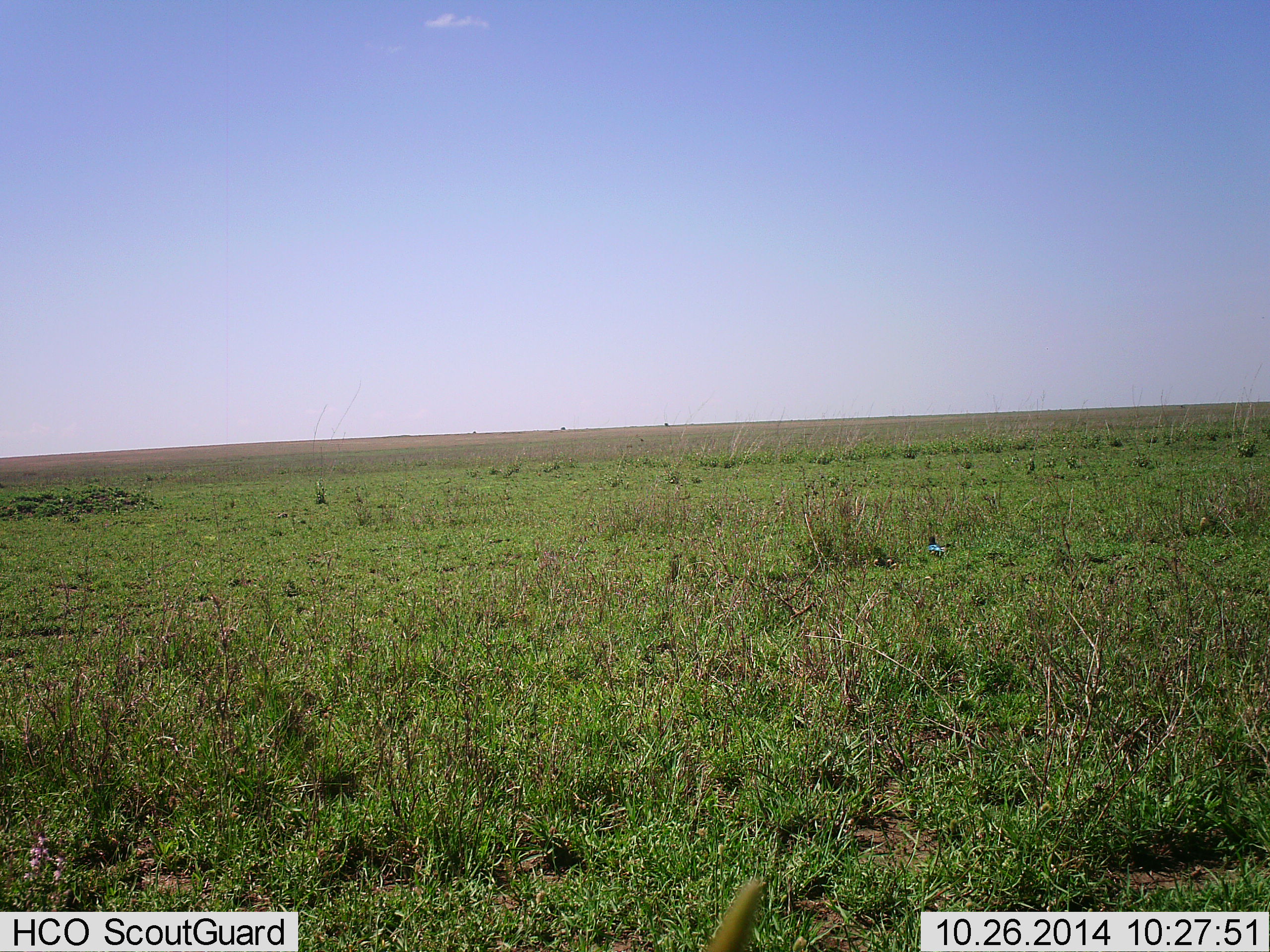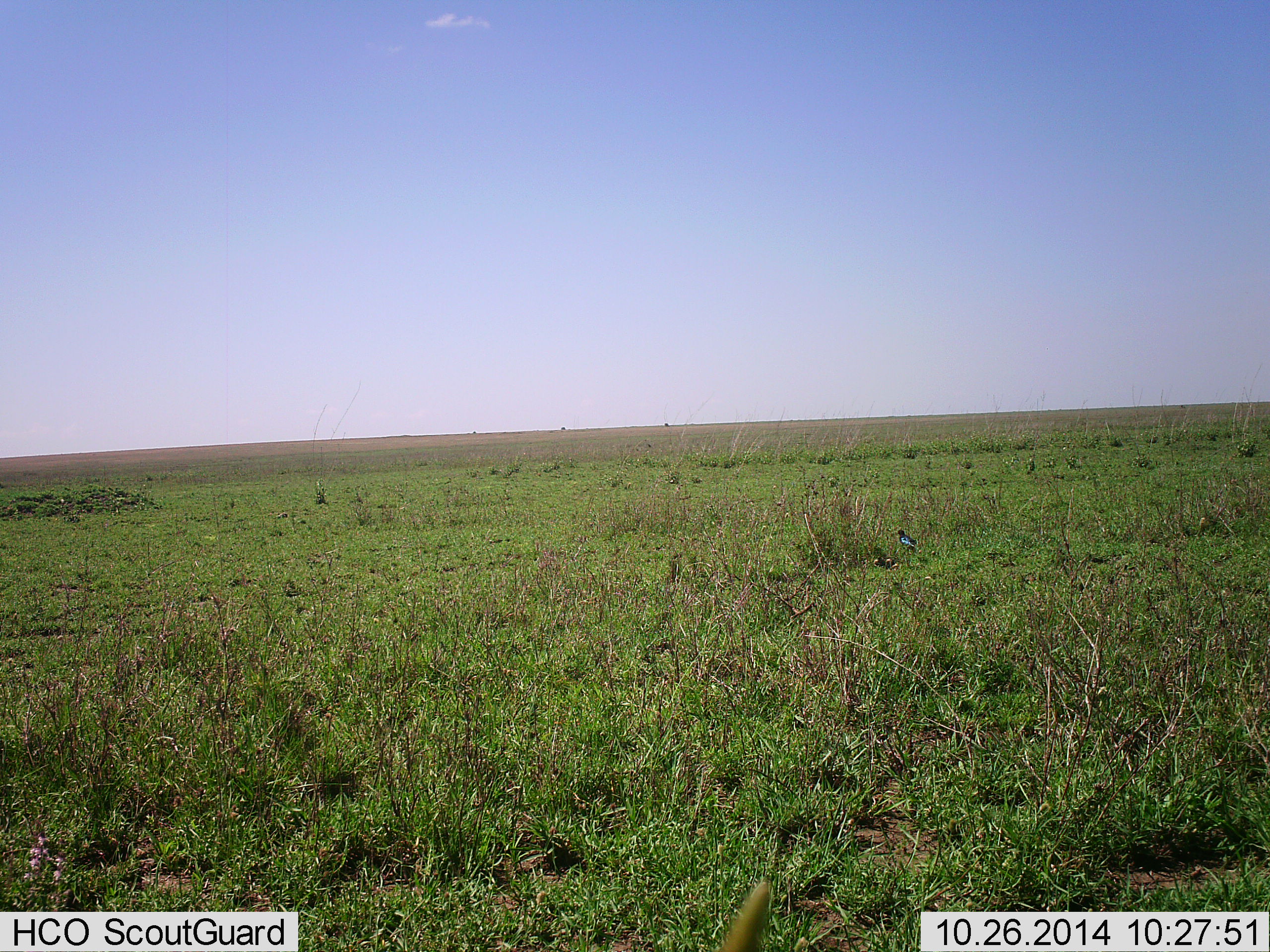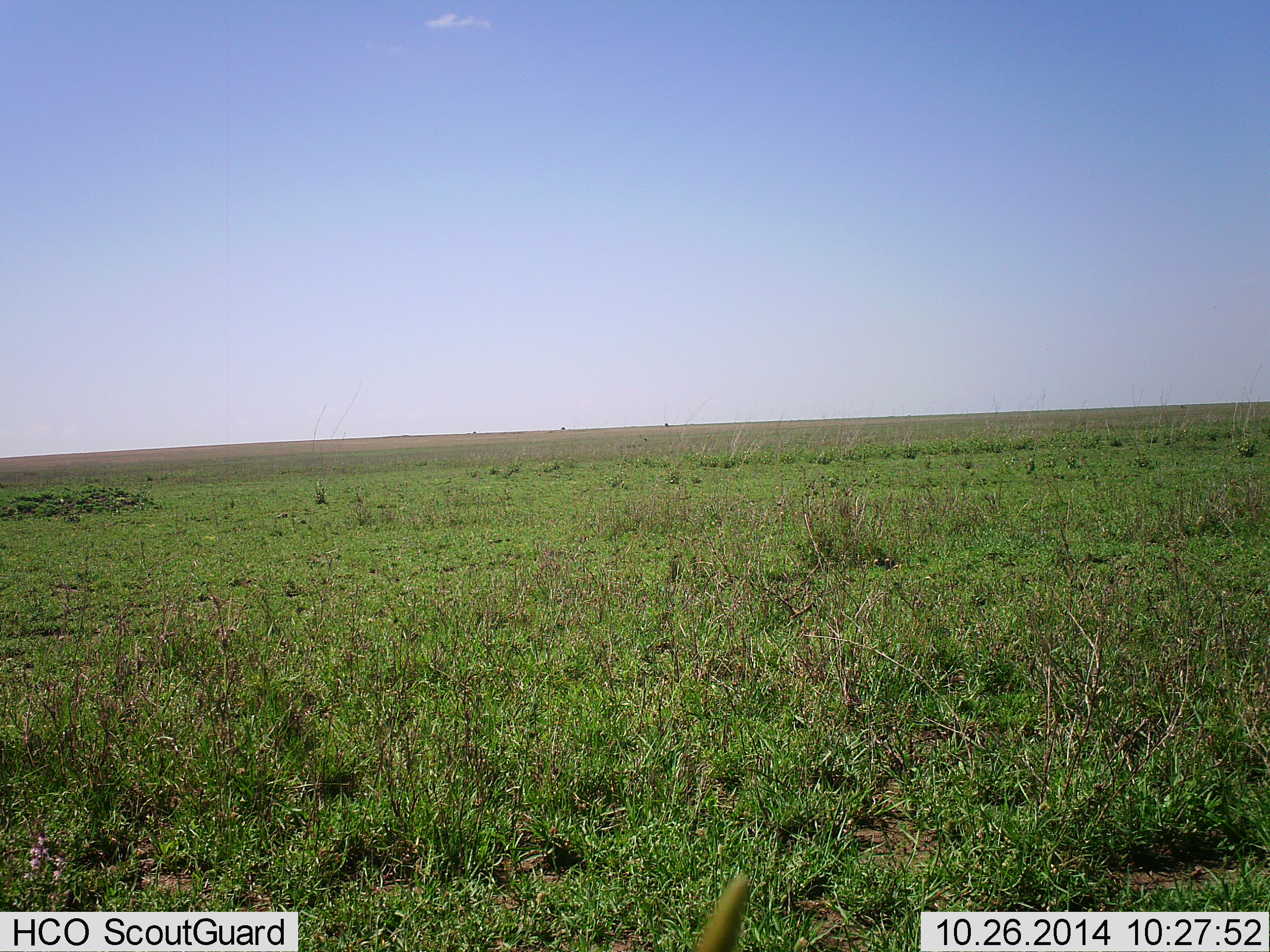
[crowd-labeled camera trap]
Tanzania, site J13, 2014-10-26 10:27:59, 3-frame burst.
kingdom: Animalia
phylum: Chordata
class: Aves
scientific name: Aves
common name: bird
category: otherbird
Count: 1.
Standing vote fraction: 20%.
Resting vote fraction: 20%.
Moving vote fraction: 70%.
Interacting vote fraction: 0%.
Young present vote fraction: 0%.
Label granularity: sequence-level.